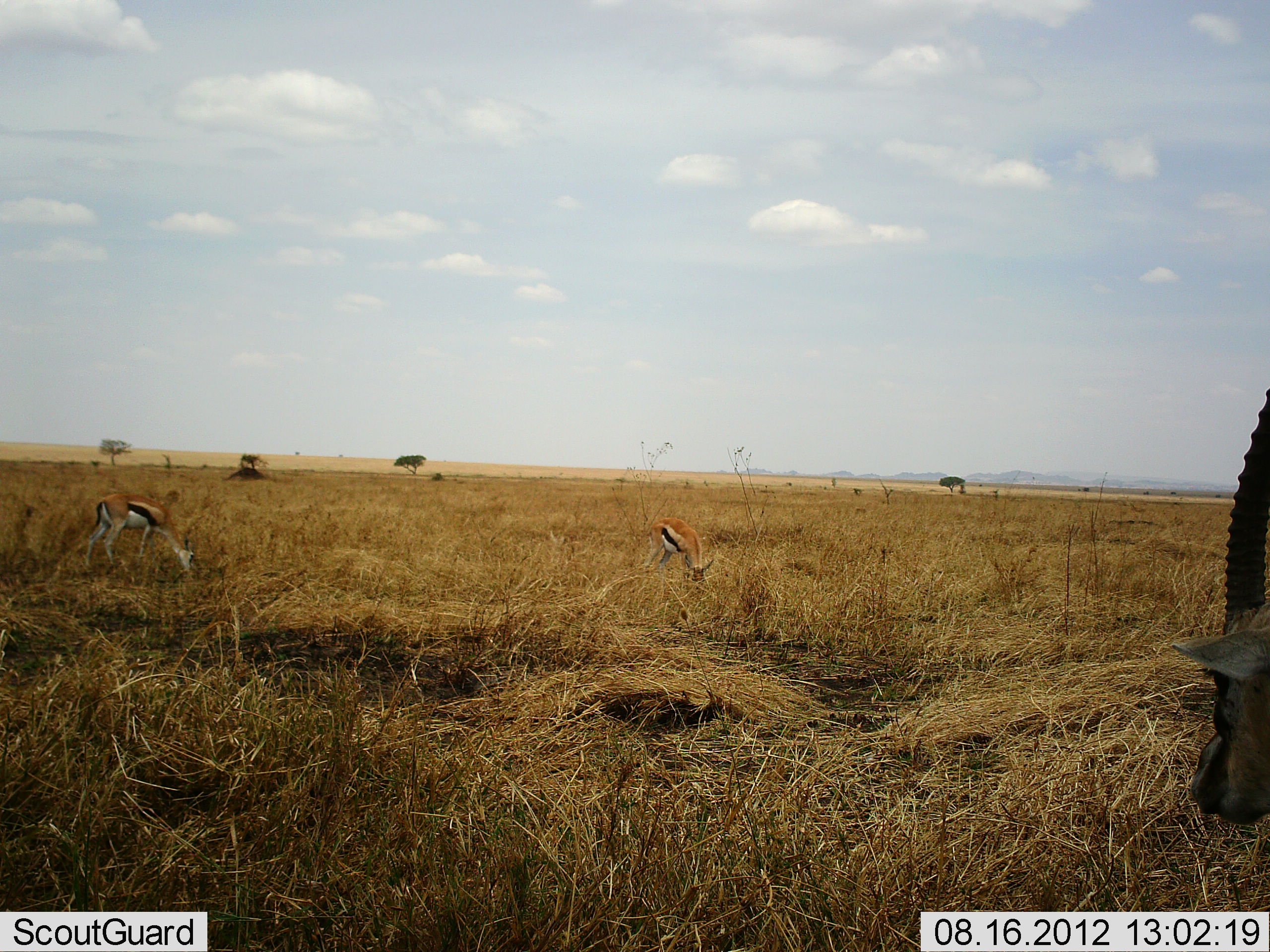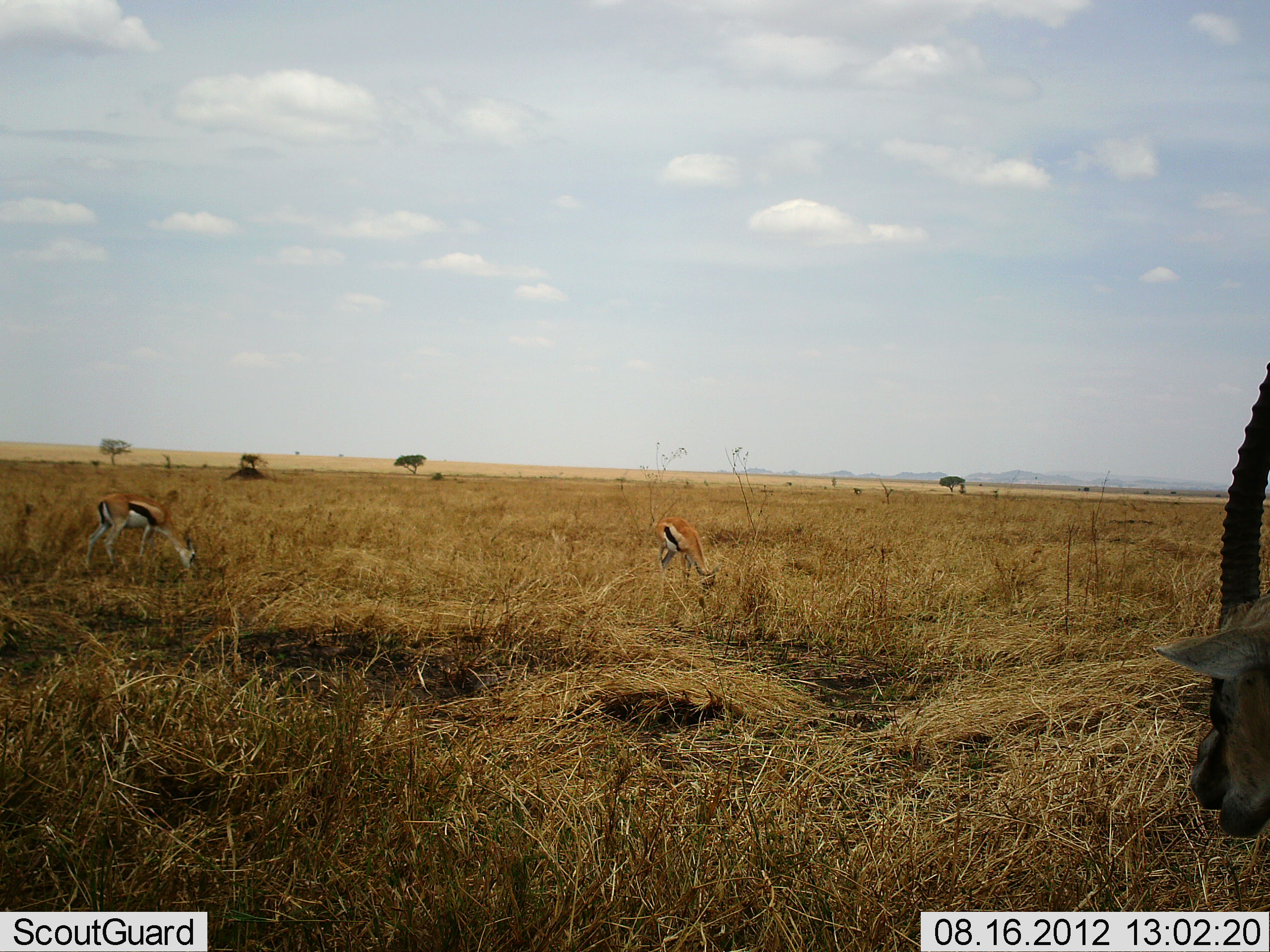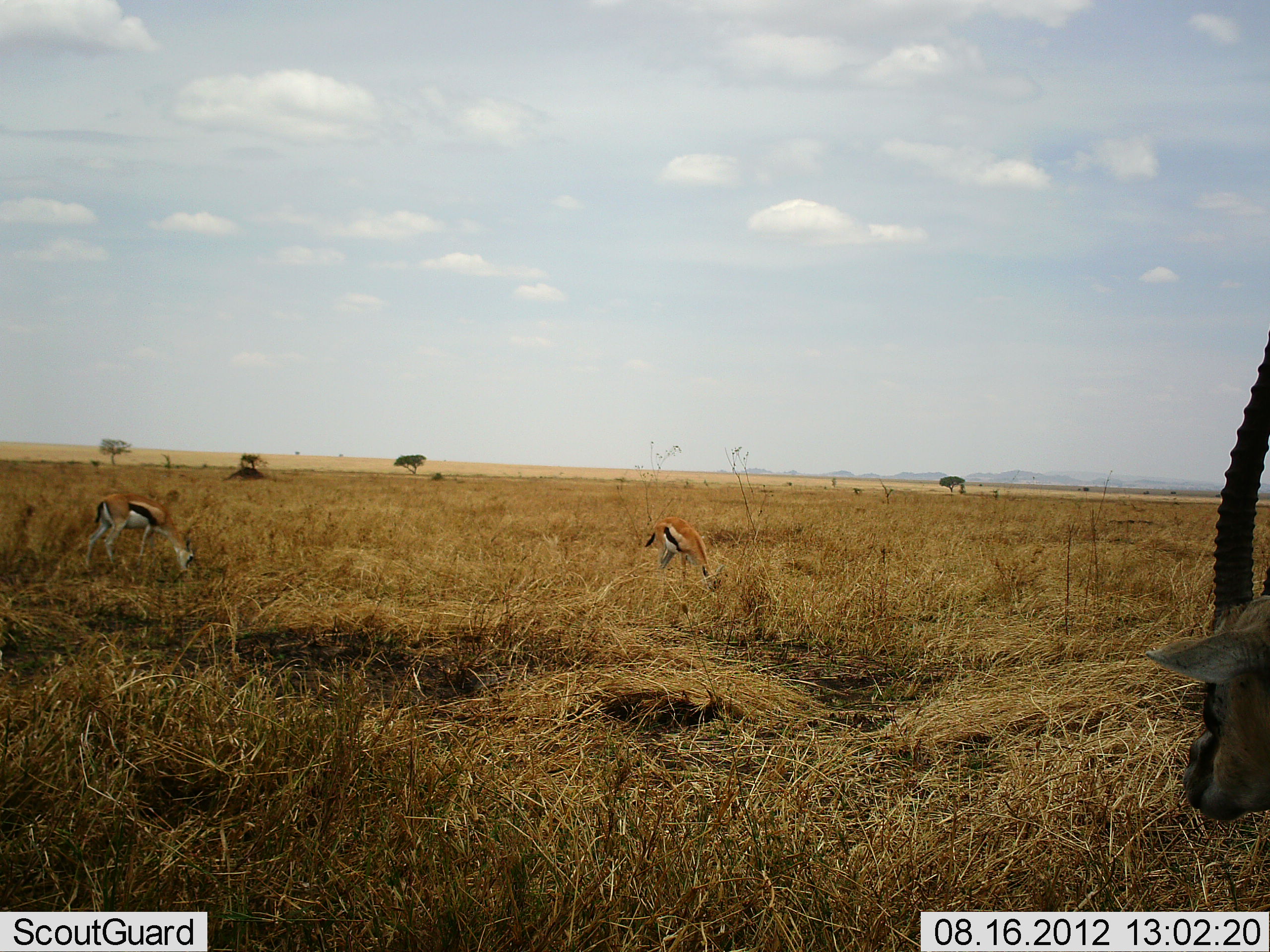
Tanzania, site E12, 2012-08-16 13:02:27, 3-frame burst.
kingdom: Animalia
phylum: Chordata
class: Mammalia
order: Artiodactyla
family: Bovidae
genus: Eudorcas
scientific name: Eudorcas thomsonii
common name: thomson's gazelle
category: gazellethomsons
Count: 3.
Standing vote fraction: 40%.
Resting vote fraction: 0%.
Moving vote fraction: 0%.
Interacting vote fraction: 0%.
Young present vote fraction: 0%.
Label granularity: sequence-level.